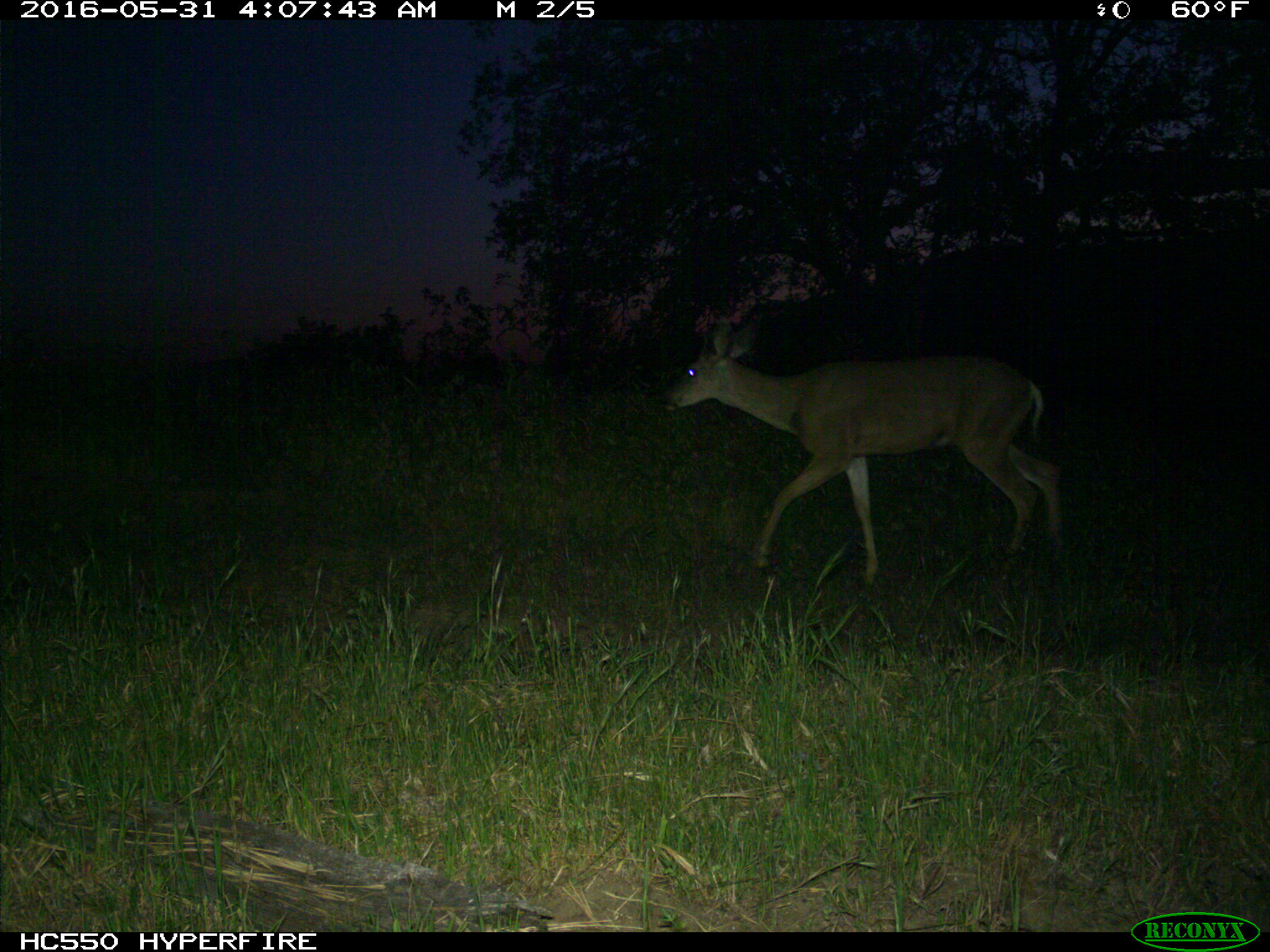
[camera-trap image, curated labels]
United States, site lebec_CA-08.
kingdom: Animalia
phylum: Chordata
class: Mammalia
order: Artiodactyla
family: Cervidae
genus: Odocoileus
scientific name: Odocoileus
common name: deer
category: unidentified deer